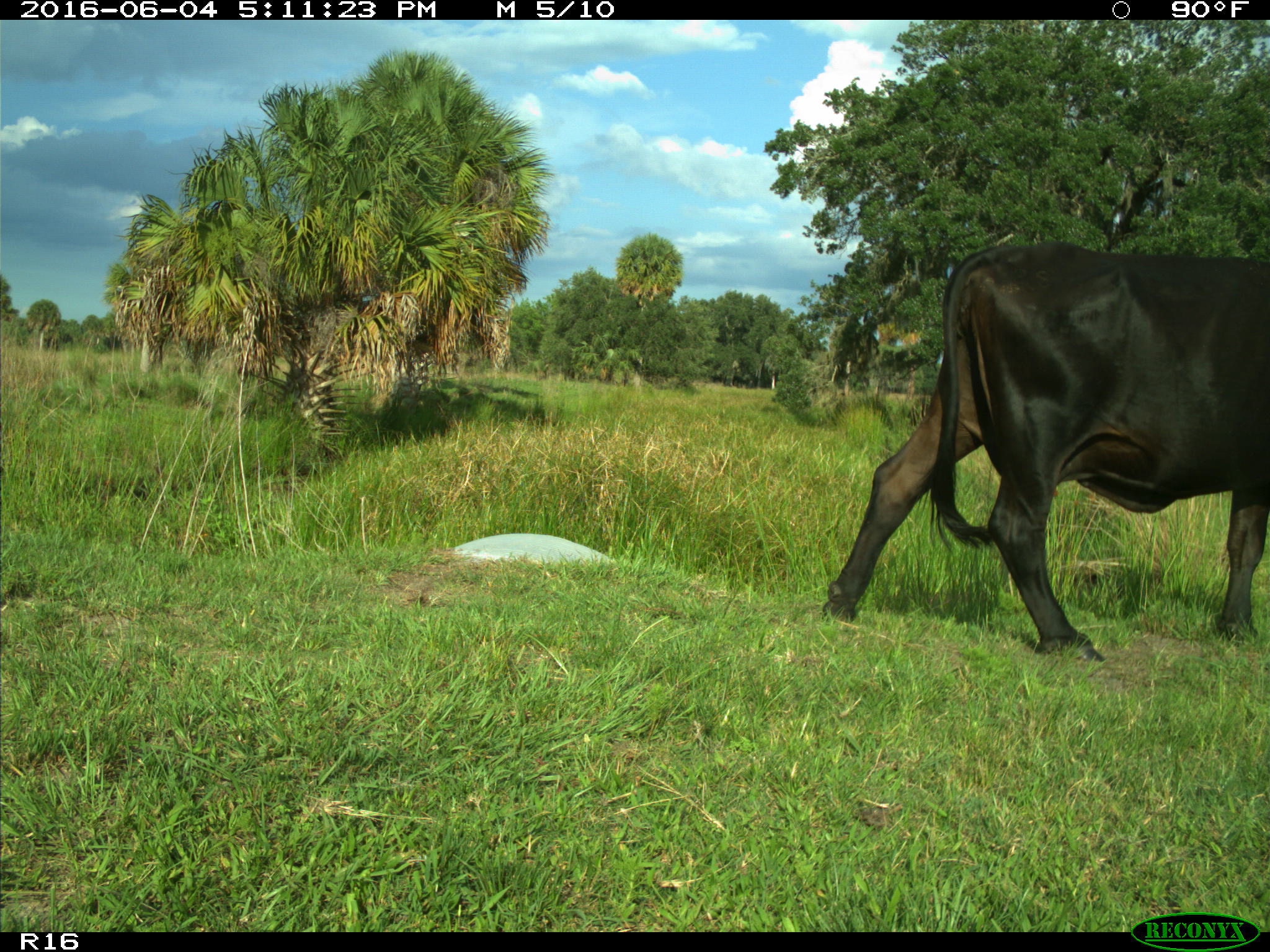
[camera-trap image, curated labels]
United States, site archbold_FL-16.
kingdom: Animalia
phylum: Chordata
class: Mammalia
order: Artiodactyla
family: Bovidae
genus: Bos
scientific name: Bos taurus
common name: domestic cow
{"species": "Bos taurus (domestic cow)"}